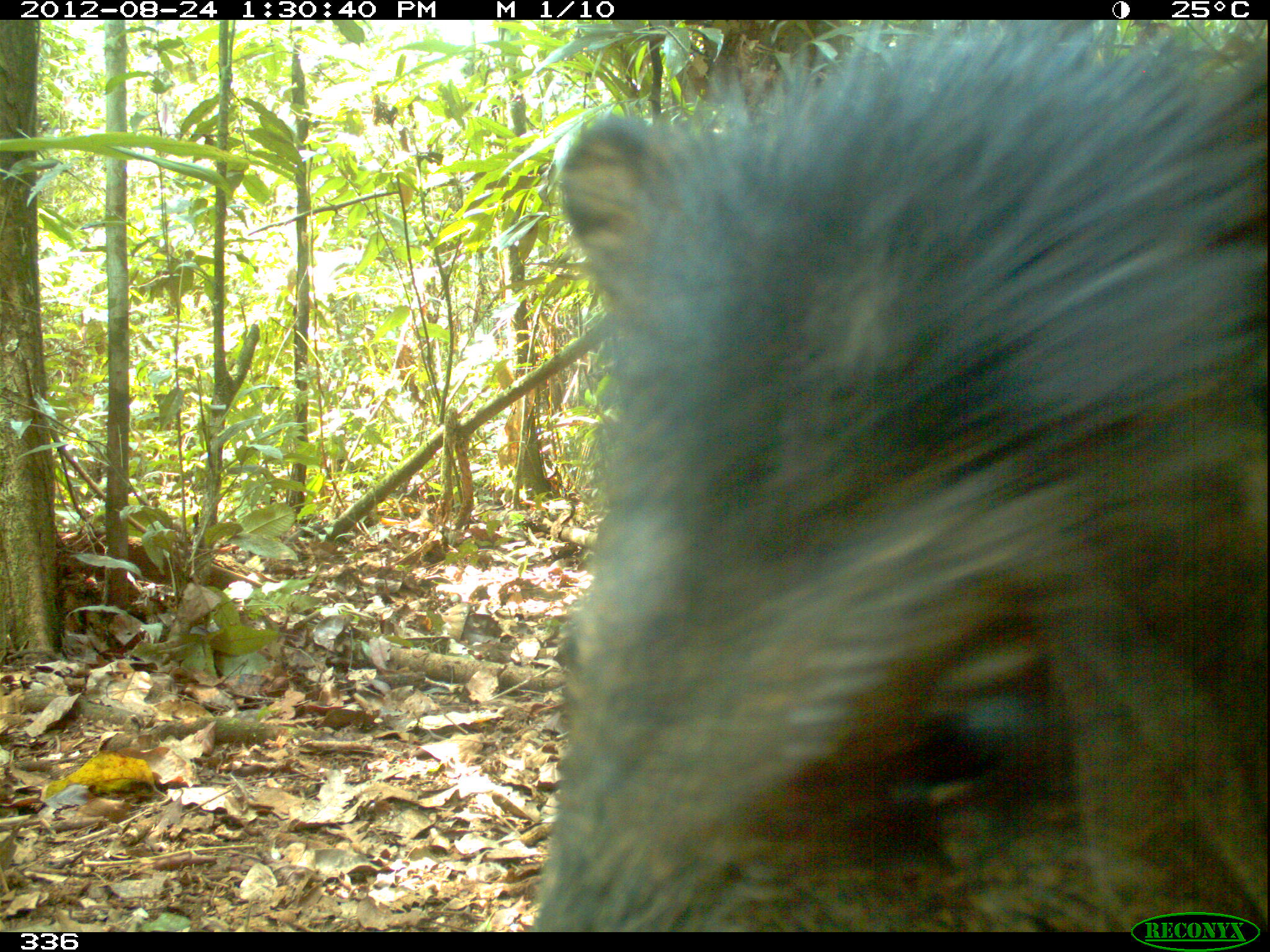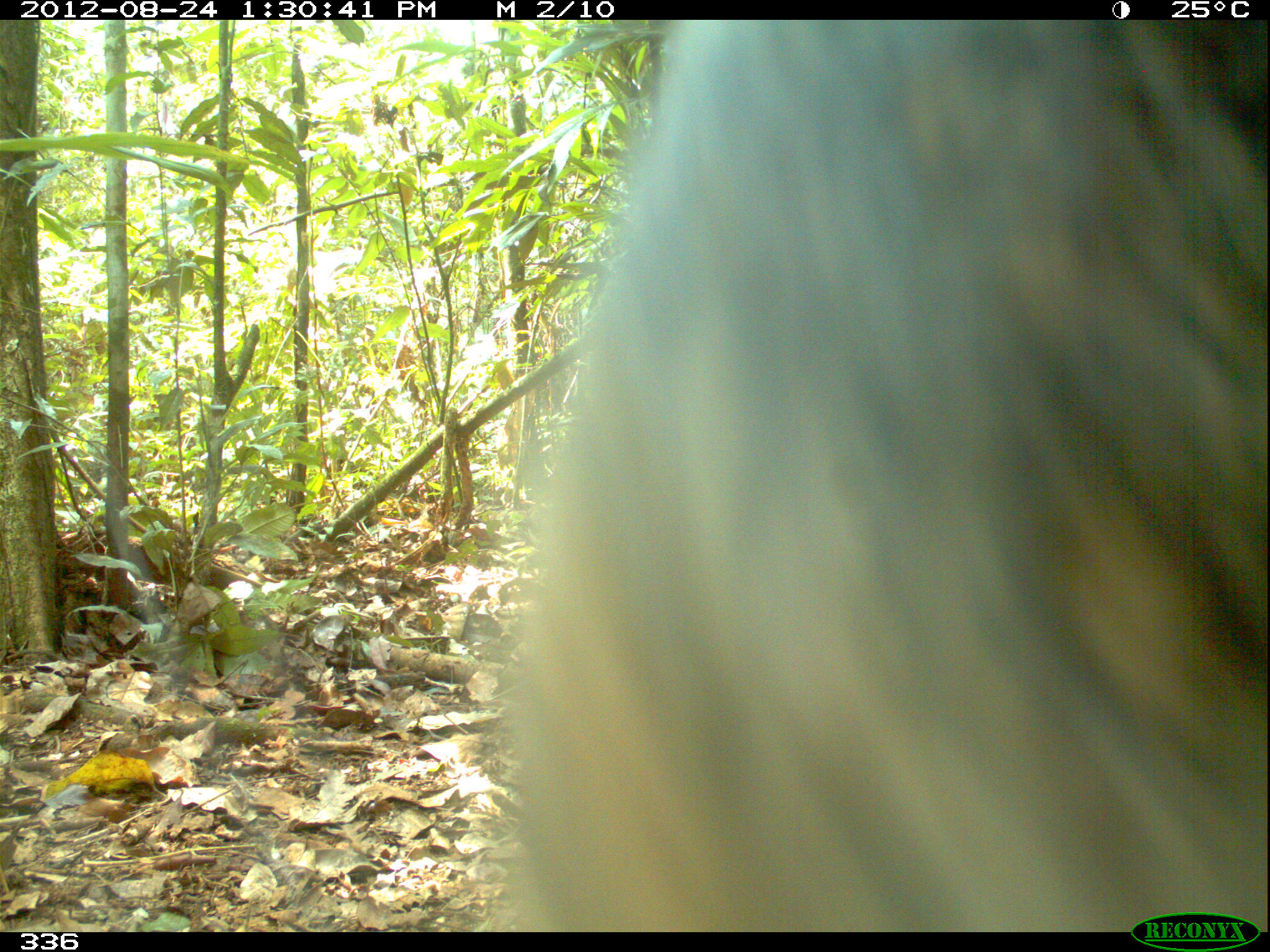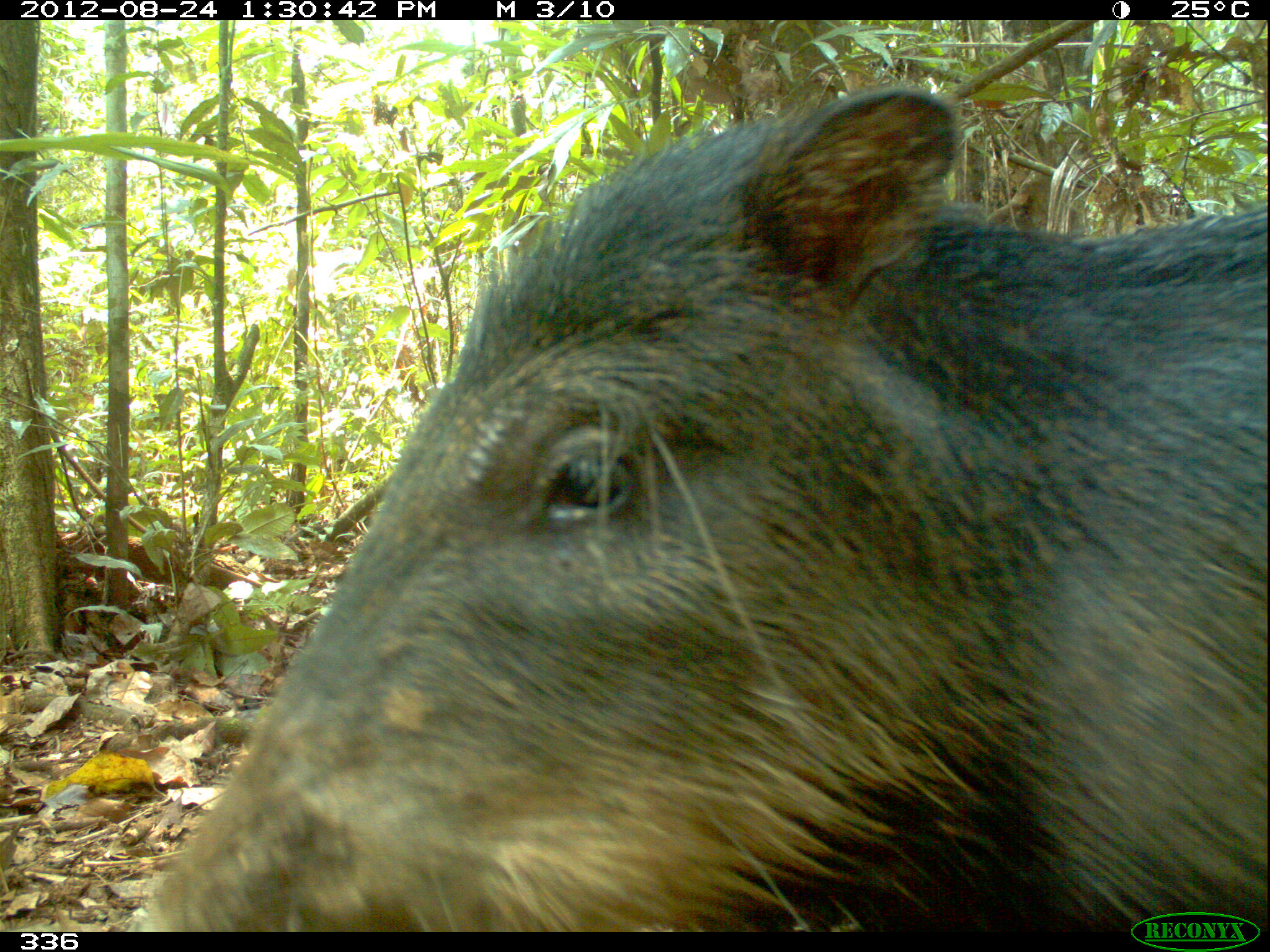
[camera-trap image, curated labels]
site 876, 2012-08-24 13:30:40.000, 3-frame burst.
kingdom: Animalia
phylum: Chordata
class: Mammalia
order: Artiodactyla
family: Tayassuidae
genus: Tayassu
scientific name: Tayassu pecari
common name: white-lipped peccary